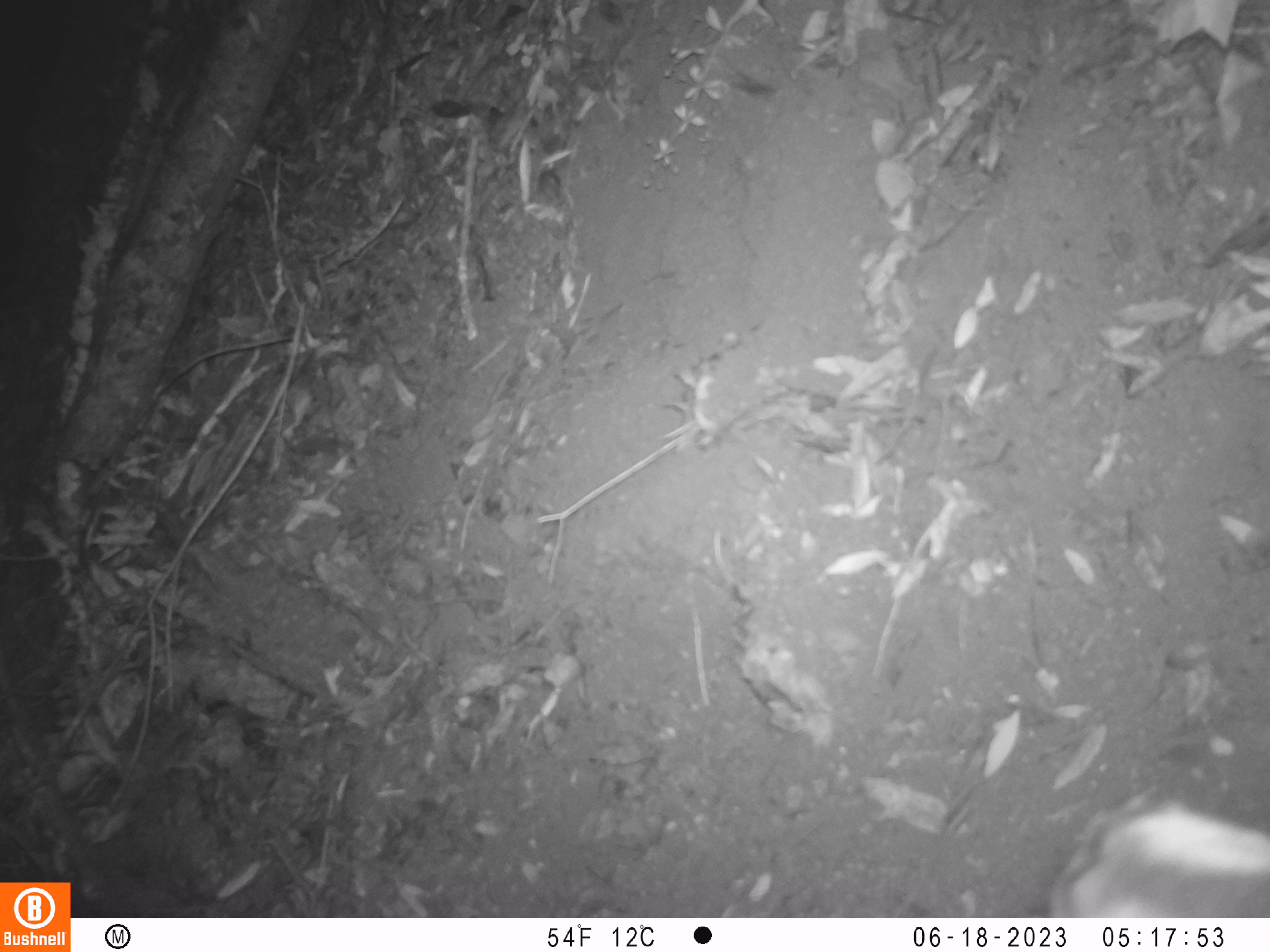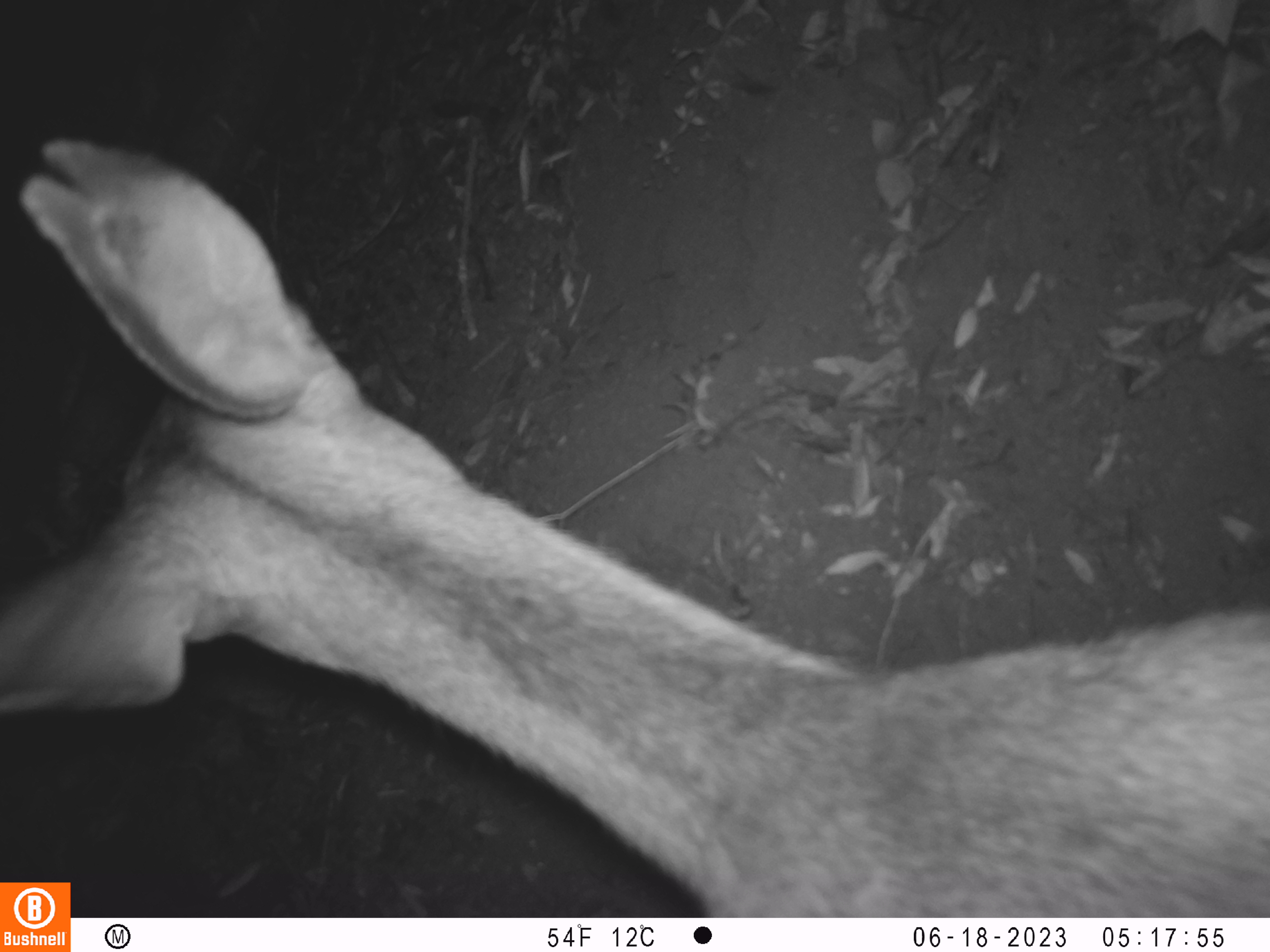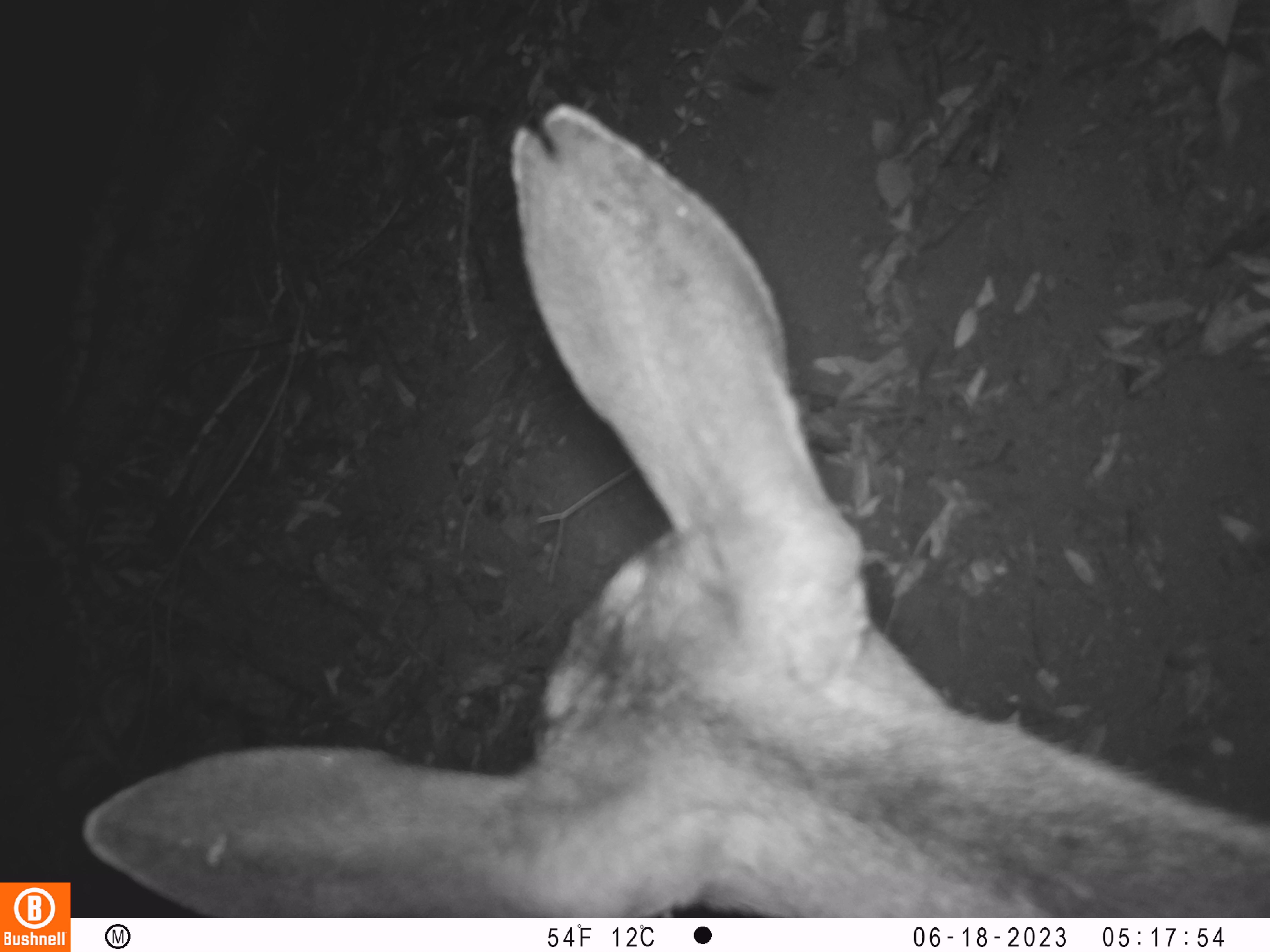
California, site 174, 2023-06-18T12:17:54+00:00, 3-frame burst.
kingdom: Animalia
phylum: Chordata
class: Mammalia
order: Artiodactyla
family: Cervidae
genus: Odocoileus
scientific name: Odocoileus hemionus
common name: mule deer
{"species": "mule deer (Odocoileus hemionus)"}